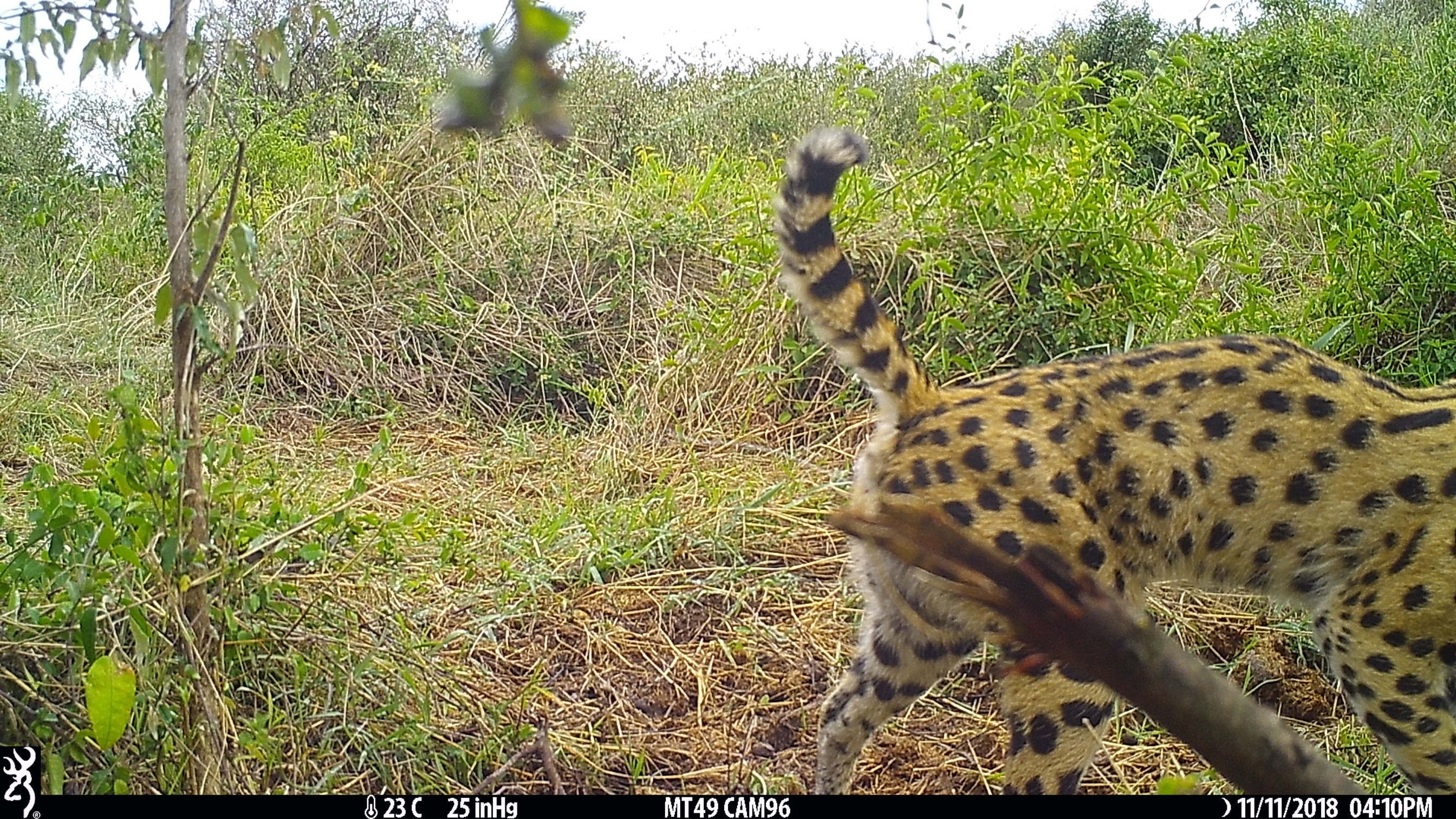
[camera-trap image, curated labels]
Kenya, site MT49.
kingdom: Animalia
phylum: Chordata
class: Mammalia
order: Carnivora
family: Felidae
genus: Leptailurus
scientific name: Leptailurus serval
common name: serval